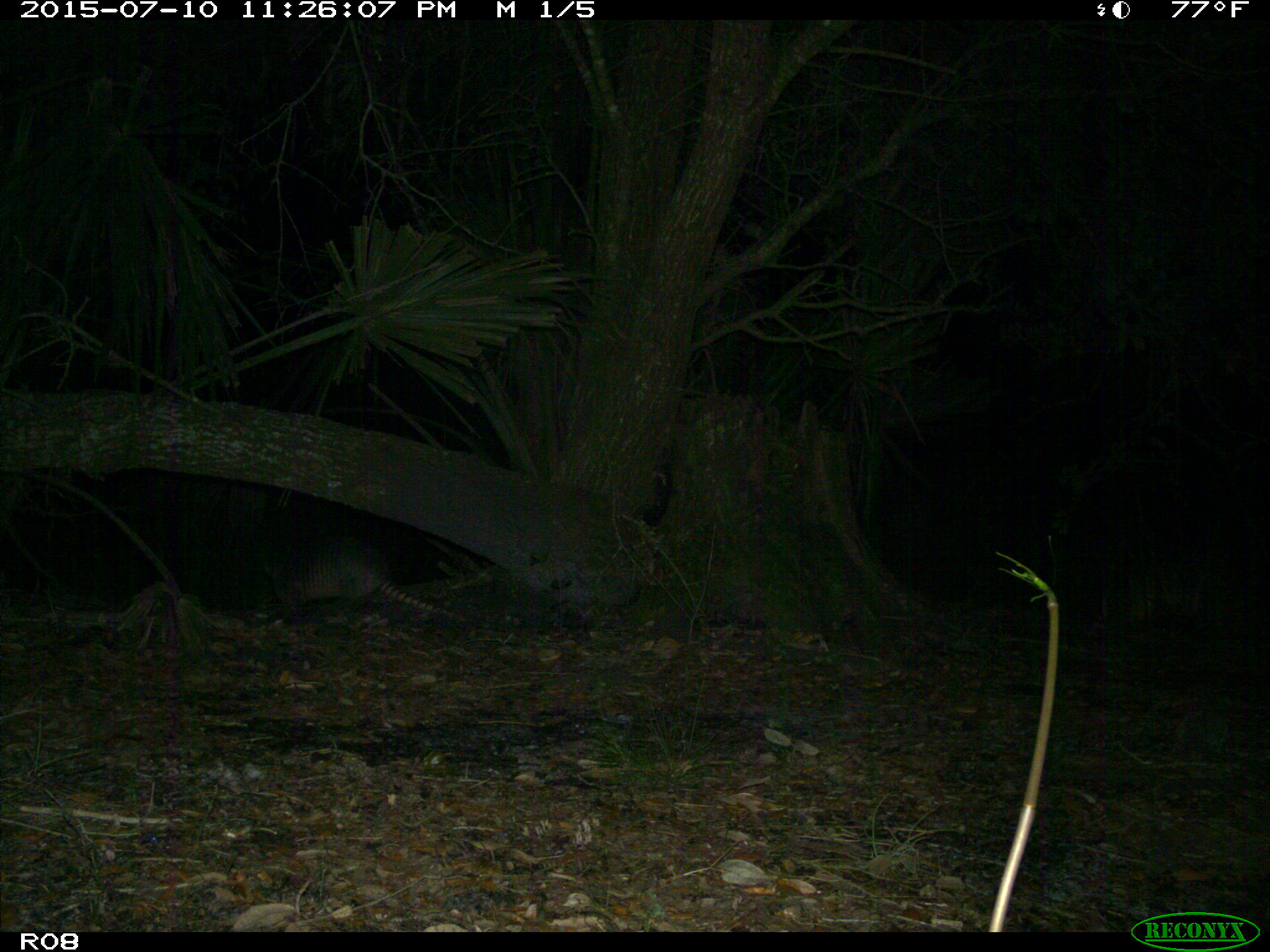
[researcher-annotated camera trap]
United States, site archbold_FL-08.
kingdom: Animalia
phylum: Chordata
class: Mammalia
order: Cingulata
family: Dasypodidae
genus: Dasypus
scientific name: Dasypus novemcinctus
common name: nine-banded armadillo